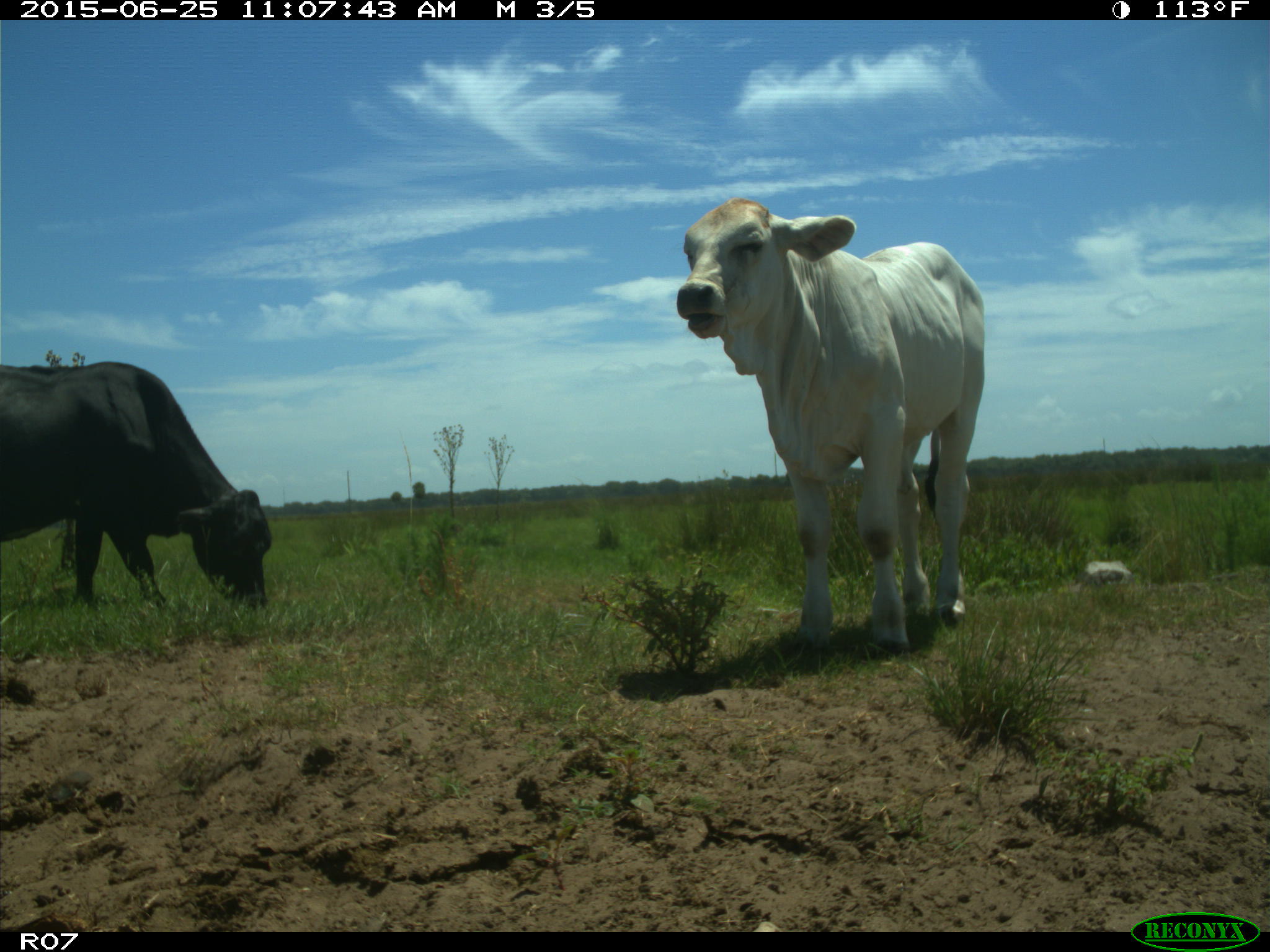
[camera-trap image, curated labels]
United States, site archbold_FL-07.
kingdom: Animalia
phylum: Chordata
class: Mammalia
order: Artiodactyla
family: Bovidae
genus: Bos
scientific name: Bos taurus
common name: domestic cow